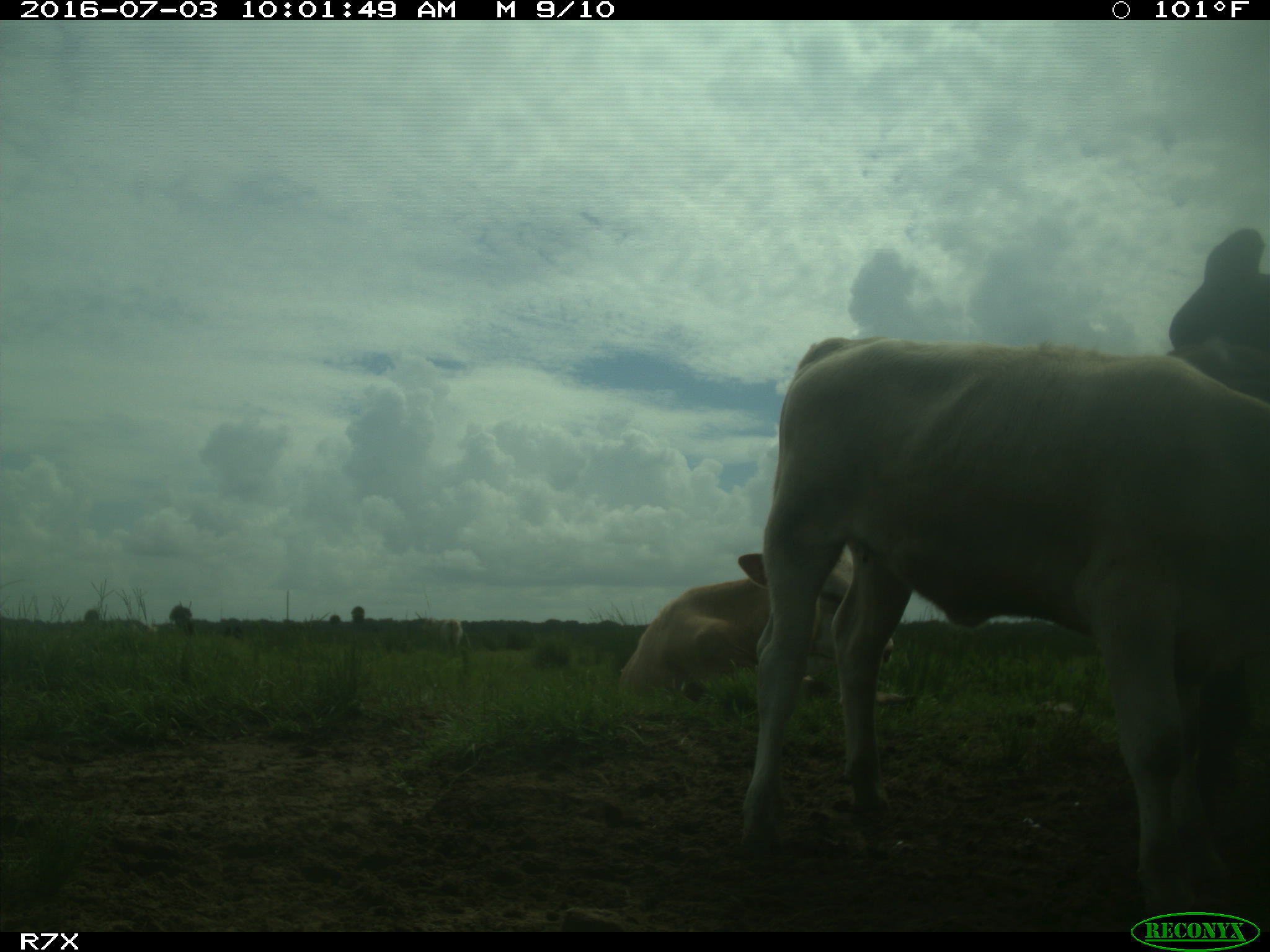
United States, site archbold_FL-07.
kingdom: Animalia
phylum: Chordata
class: Mammalia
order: Artiodactyla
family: Bovidae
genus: Bos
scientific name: Bos taurus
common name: domestic cow